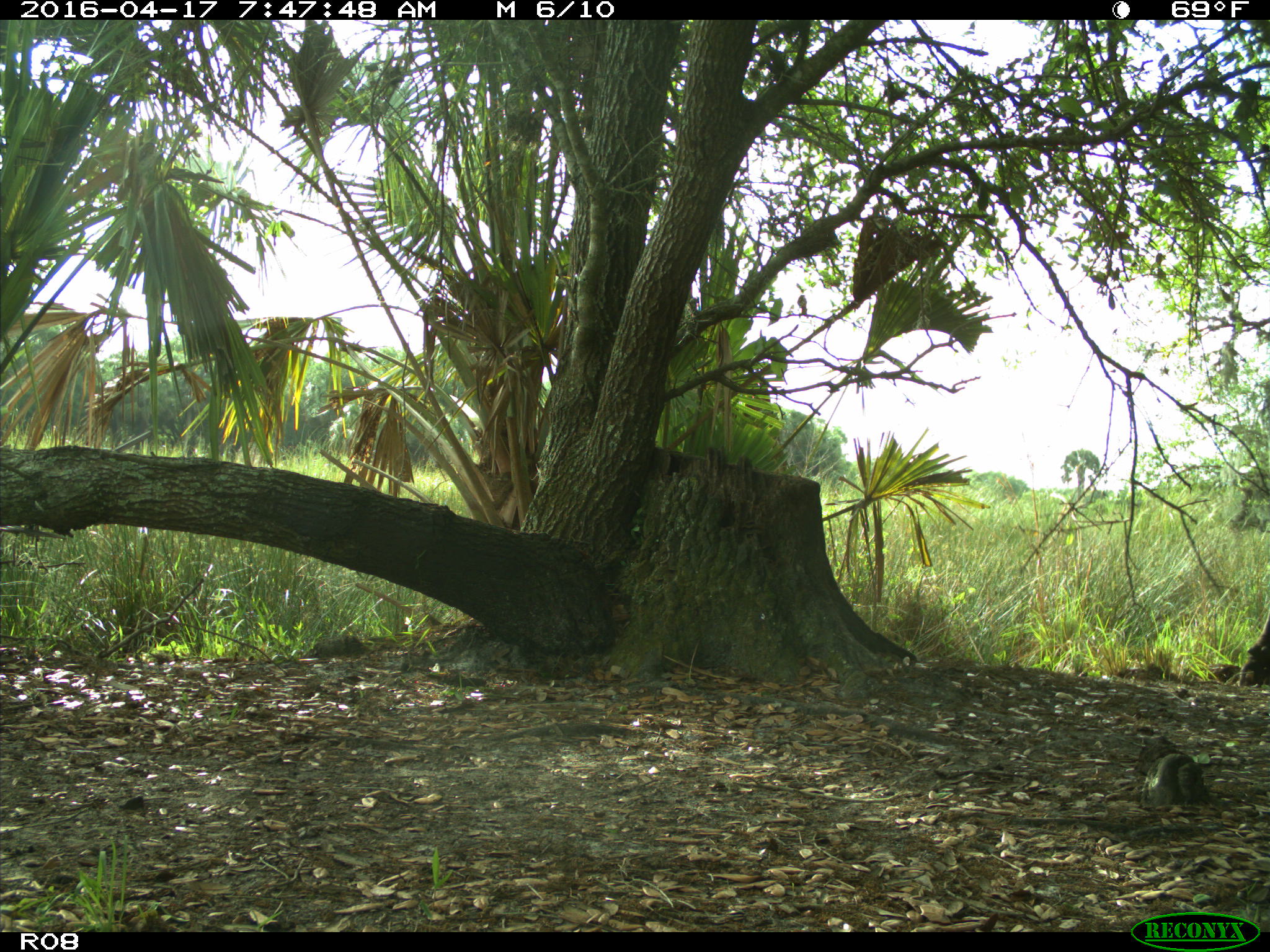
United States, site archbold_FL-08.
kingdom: Animalia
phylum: Chordata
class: Mammalia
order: Artiodactyla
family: Bovidae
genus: Bos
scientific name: Bos taurus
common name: domestic cow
Bos taurus (domestic cow).